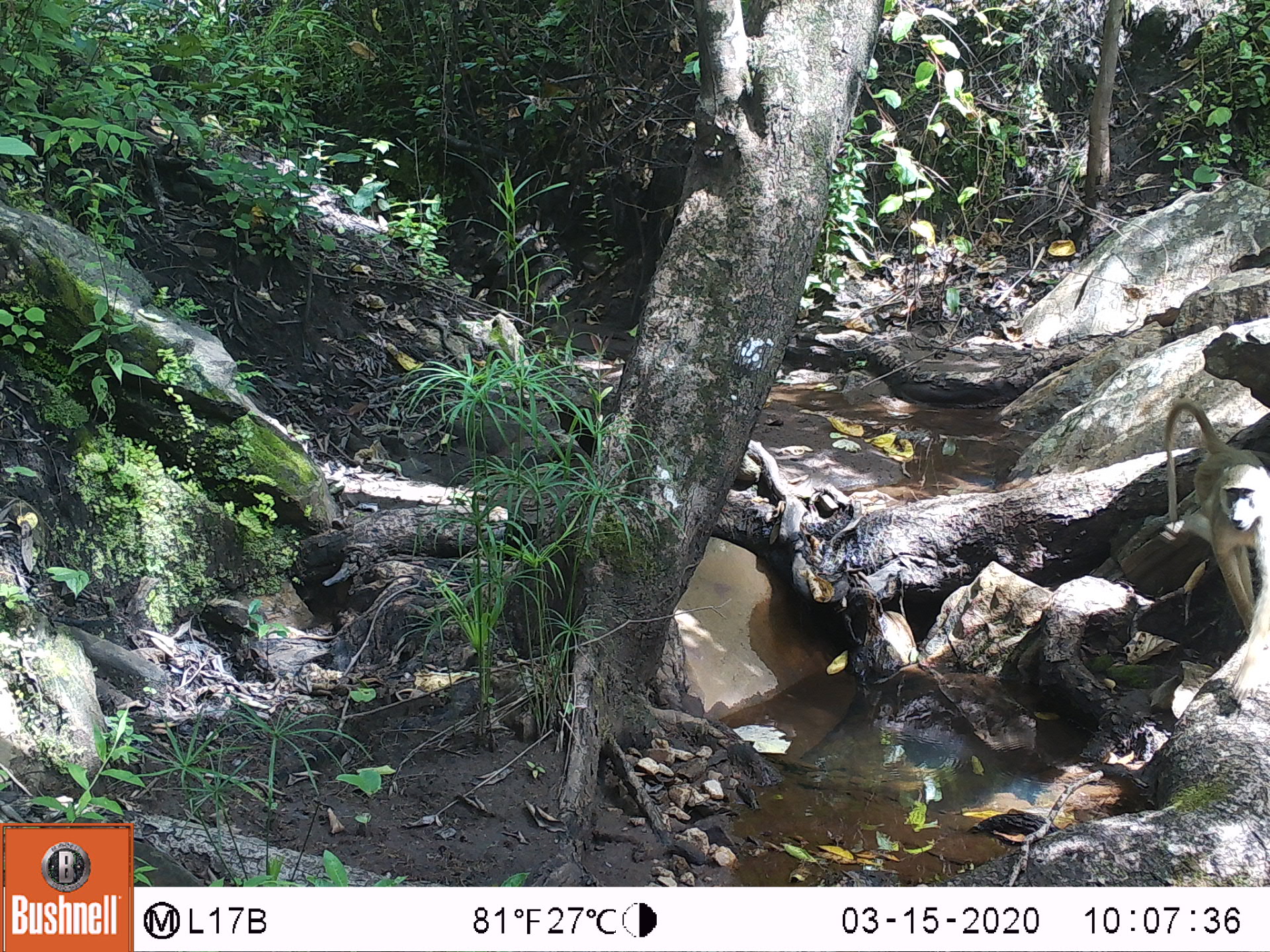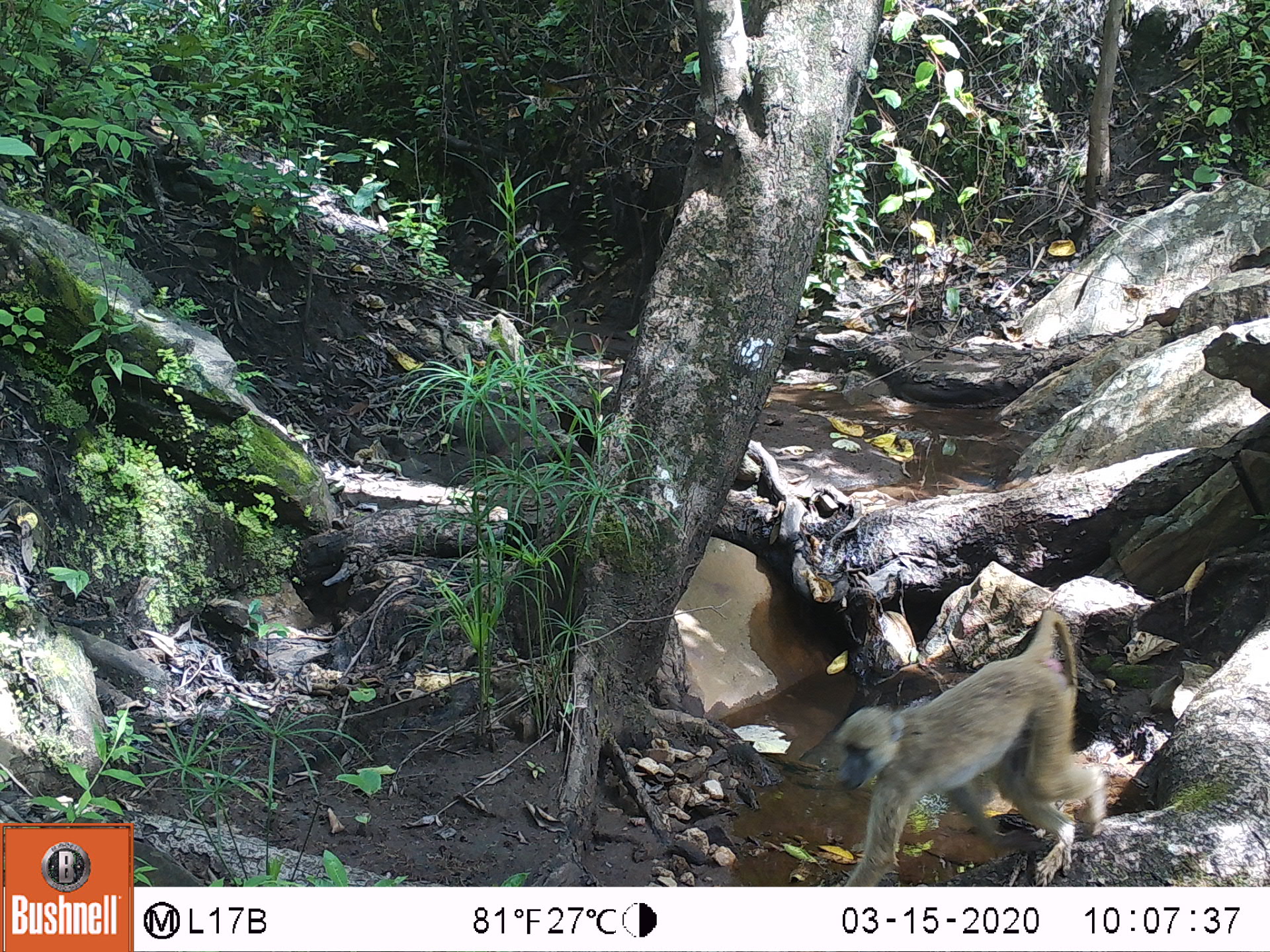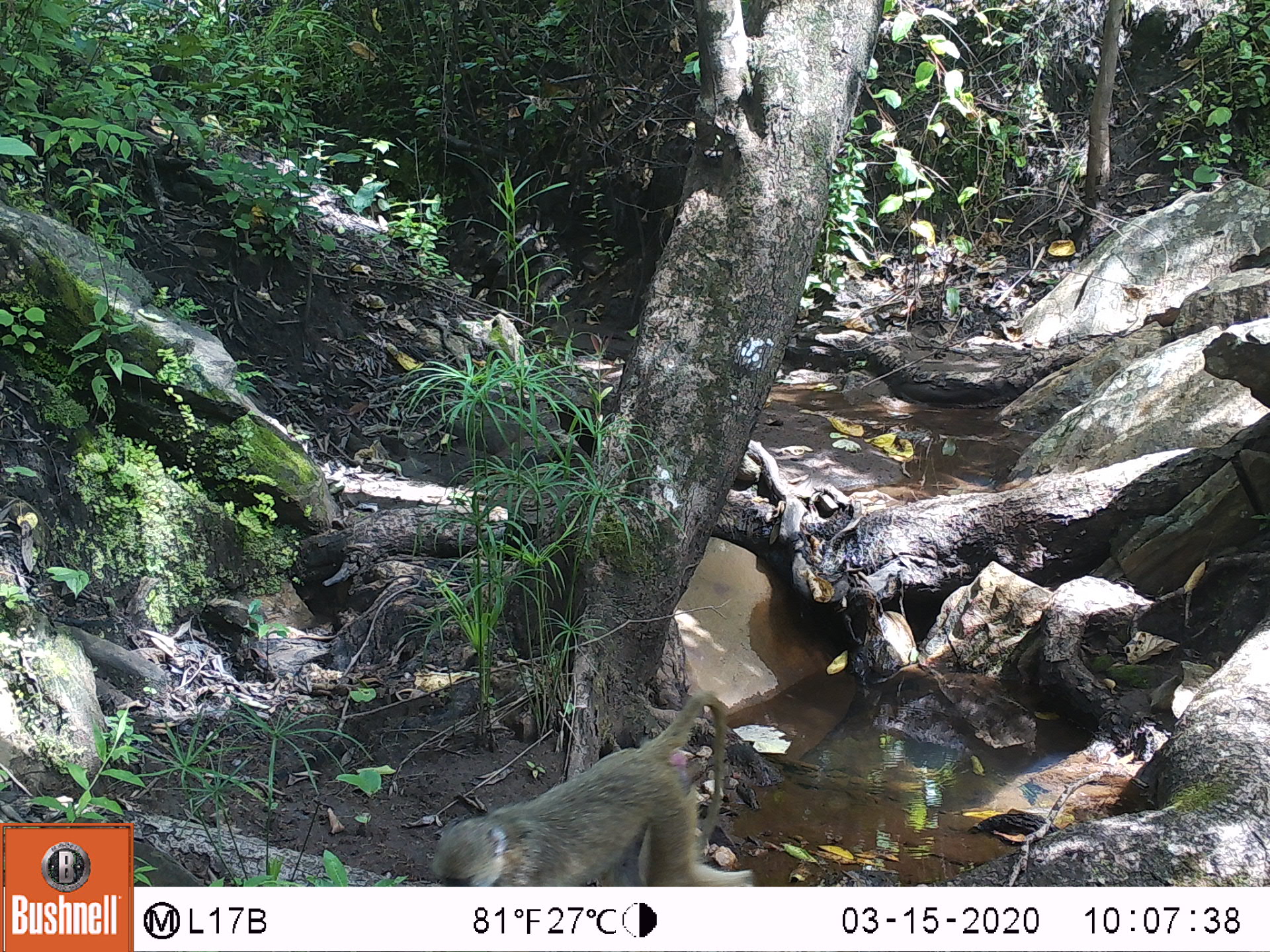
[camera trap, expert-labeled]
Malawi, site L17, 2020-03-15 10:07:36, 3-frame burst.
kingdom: Animalia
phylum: Chordata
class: Mammalia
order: Primates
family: Cercopithecidae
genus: Papio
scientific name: Papio cynocephalus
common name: yellow baboon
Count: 1.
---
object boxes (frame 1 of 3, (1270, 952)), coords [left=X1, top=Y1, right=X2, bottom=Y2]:
yellow baboon: [left=1158, top=397, right=1262, bottom=646]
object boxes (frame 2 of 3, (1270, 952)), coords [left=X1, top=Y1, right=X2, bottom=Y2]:
yellow baboon: [left=831, top=607, right=1108, bottom=885]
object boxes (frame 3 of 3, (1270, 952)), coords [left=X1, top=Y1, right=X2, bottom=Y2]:
yellow baboon: [left=428, top=686, right=742, bottom=882]